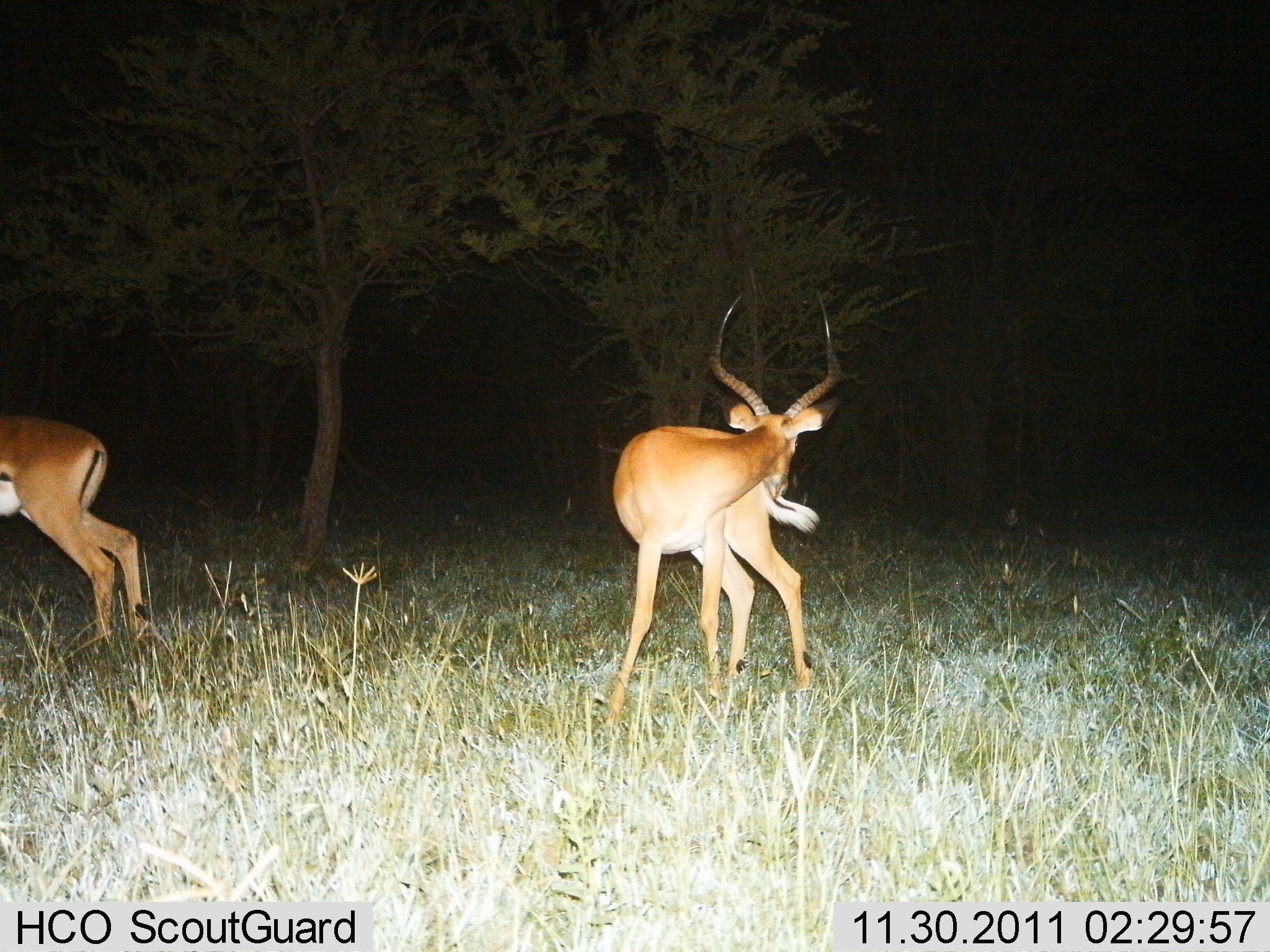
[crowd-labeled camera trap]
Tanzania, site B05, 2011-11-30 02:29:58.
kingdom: Animalia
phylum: Chordata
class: Mammalia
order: Artiodactyla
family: Bovidae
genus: Aepyceros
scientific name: Aepyceros melampus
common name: impala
Impala (Aepyceros melampus), count 2. Behavior (volunteer vote fractions): standing 93%, resting 0%, moving 21%, interacting 0%. Young present (vote fraction): 0%. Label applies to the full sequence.